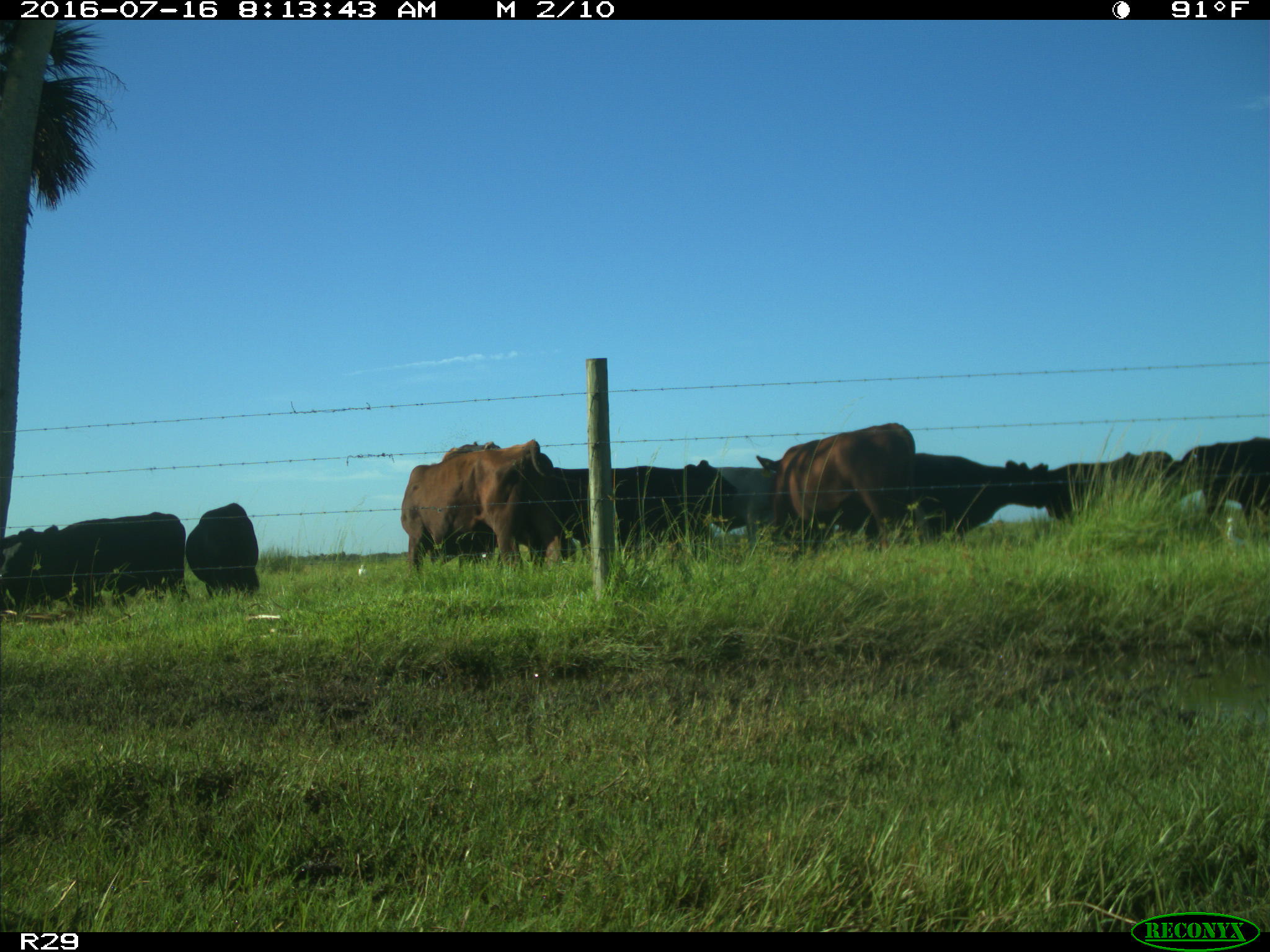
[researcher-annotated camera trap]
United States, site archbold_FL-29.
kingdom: Animalia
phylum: Chordata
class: Mammalia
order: Artiodactyla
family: Bovidae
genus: Bos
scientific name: Bos taurus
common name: domestic cow